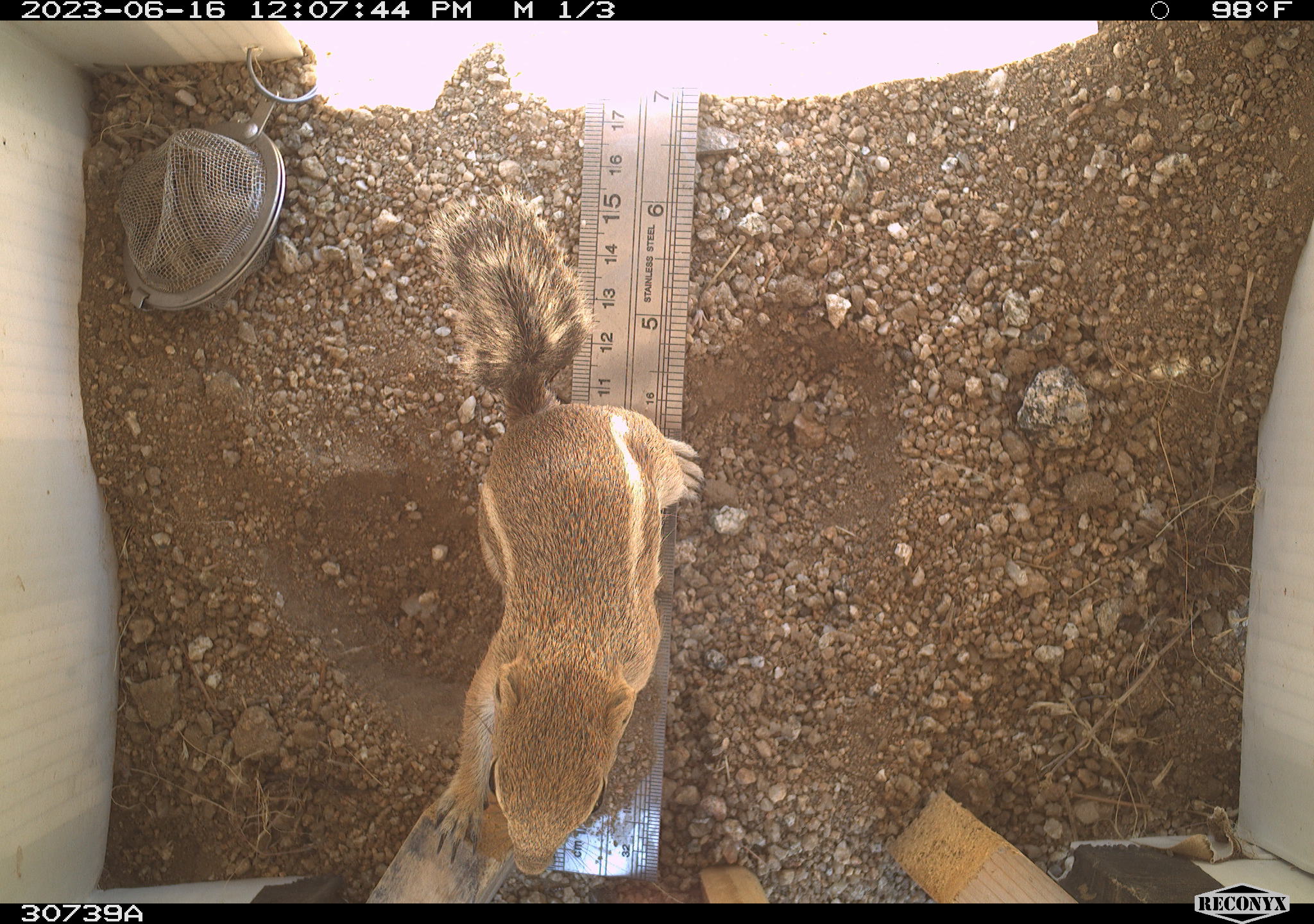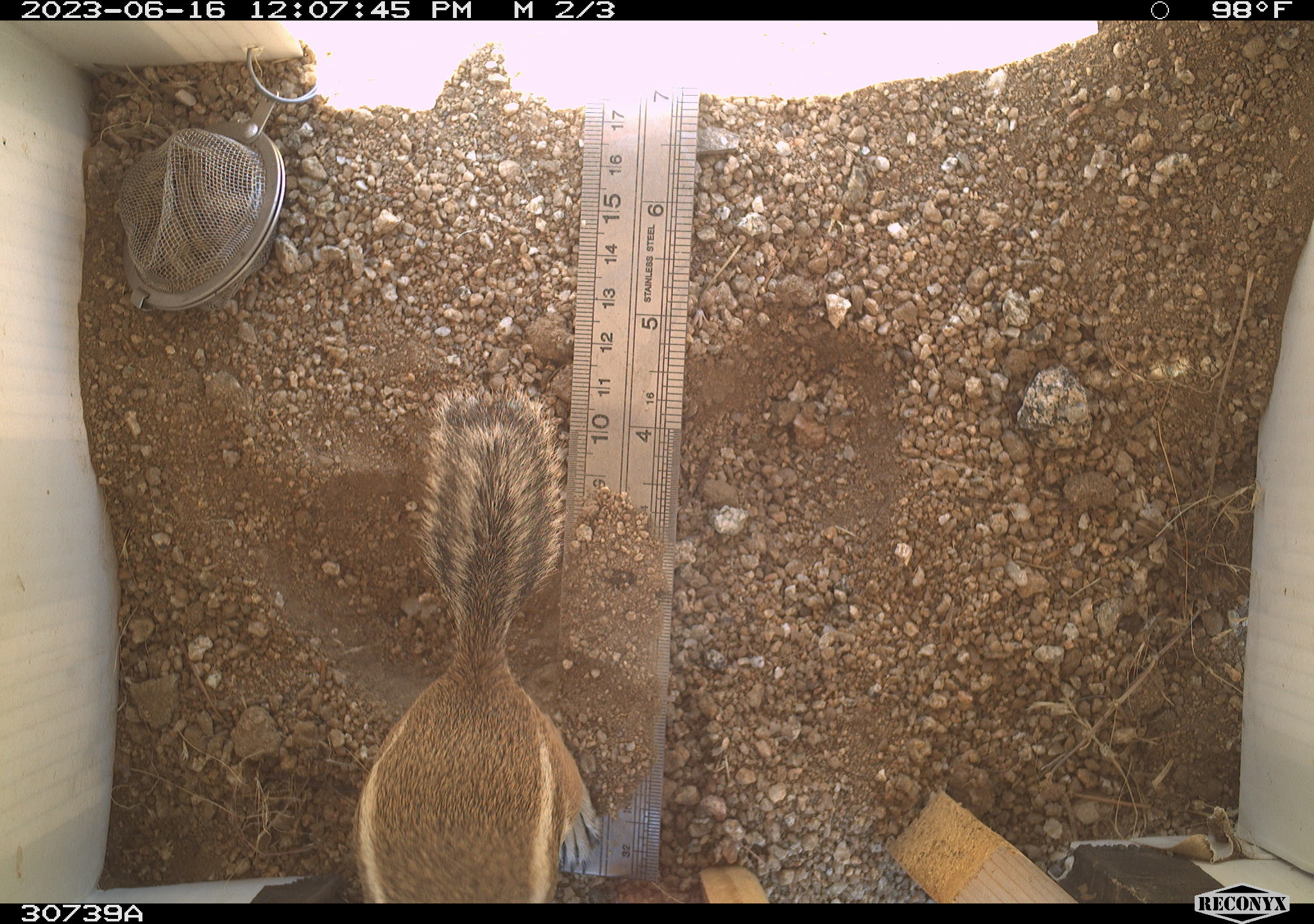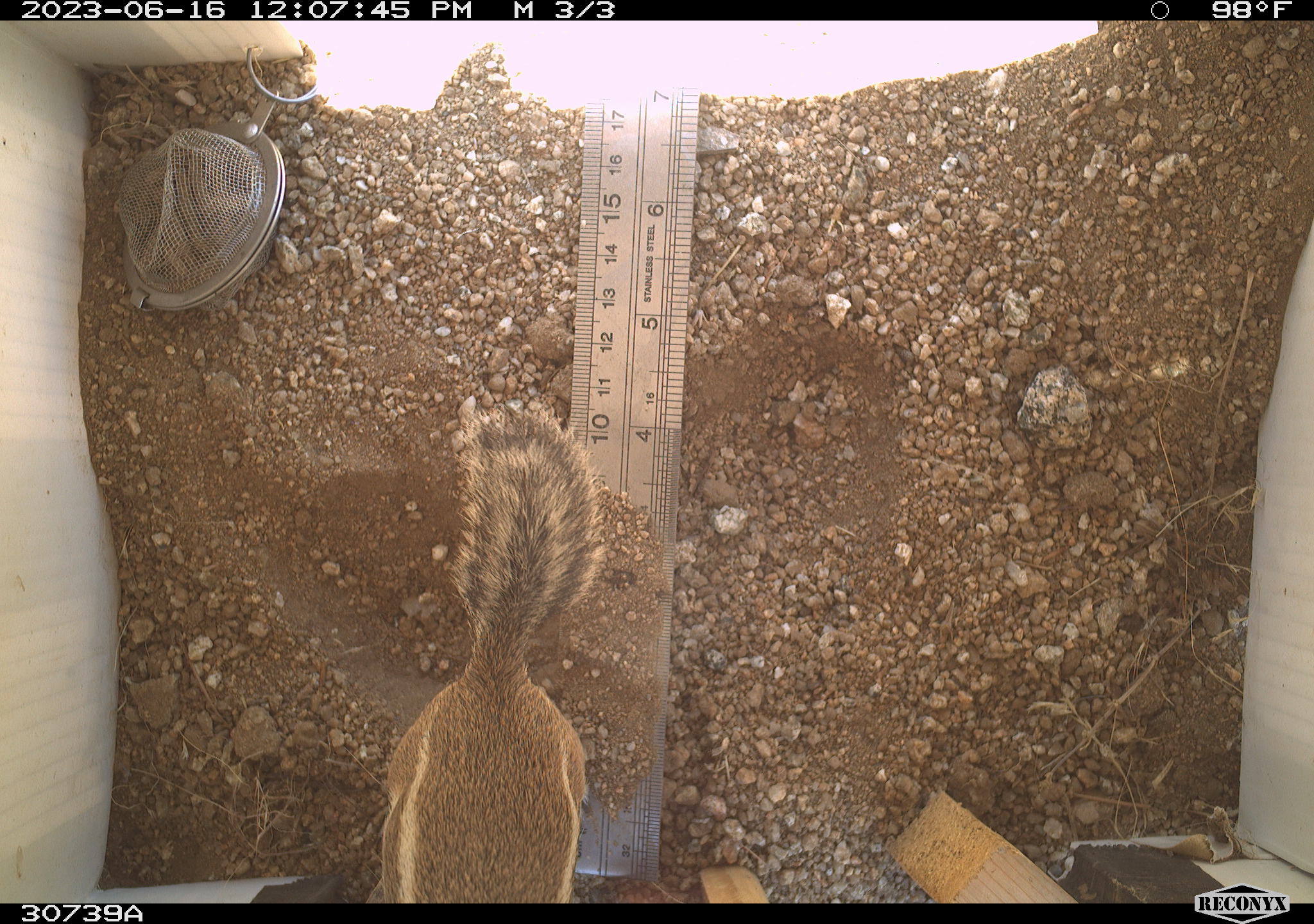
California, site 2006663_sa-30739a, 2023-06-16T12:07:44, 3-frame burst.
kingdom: Animalia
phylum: Chordata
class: Mammalia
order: Rodentia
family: Sciuridae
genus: Ammospermophilus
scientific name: Ammospermophilus leucurus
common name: white-tailed antelope squirrel